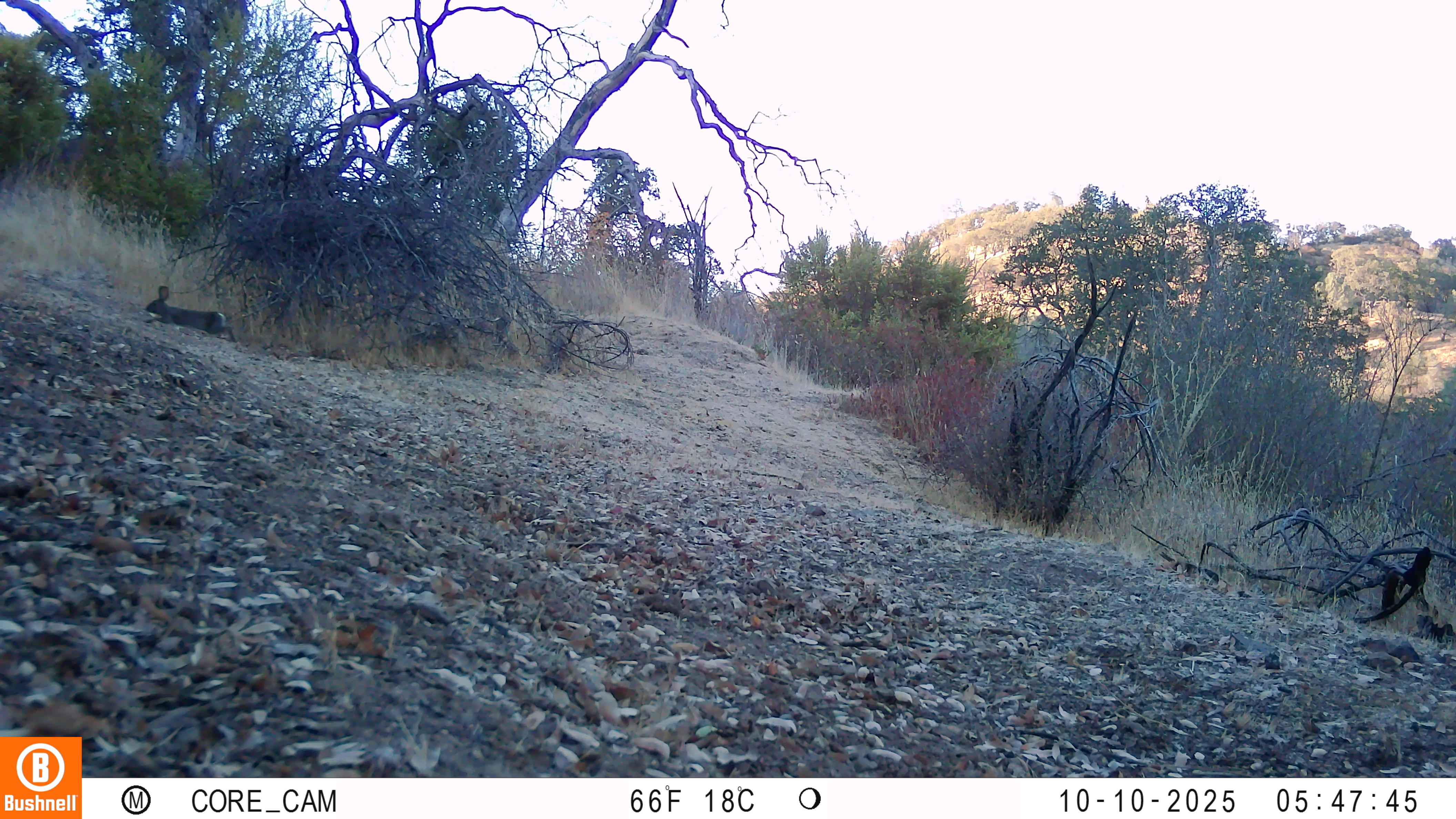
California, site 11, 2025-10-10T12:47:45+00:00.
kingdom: Animalia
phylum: Chordata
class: Mammalia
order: Lagomorpha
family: Leporidae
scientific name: Leporidae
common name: rabbit